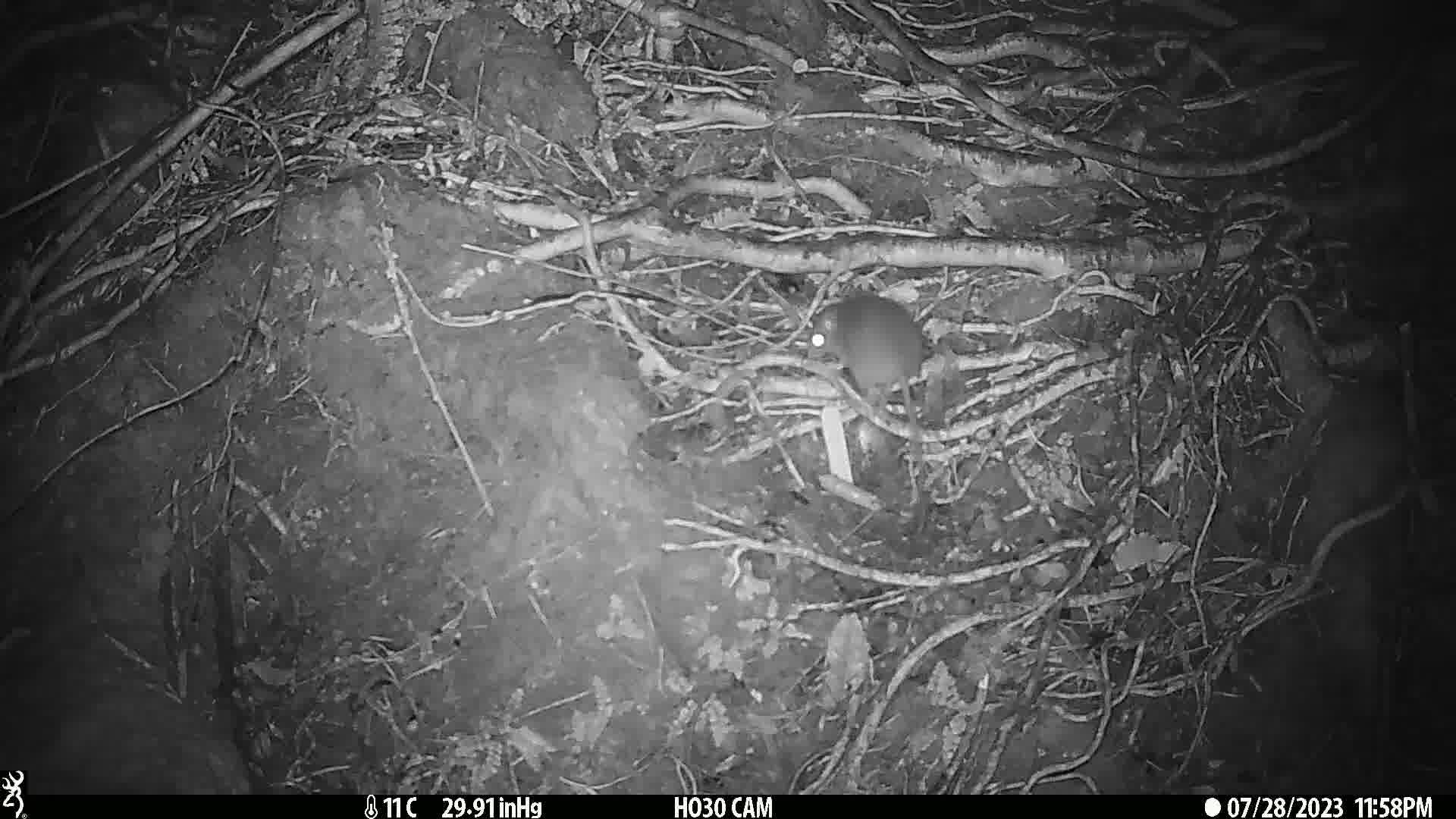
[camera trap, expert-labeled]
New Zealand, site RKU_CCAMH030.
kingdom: Animalia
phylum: Chordata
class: Mammalia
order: Rodentia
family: Muridae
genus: Rattus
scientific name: Rattus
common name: rat